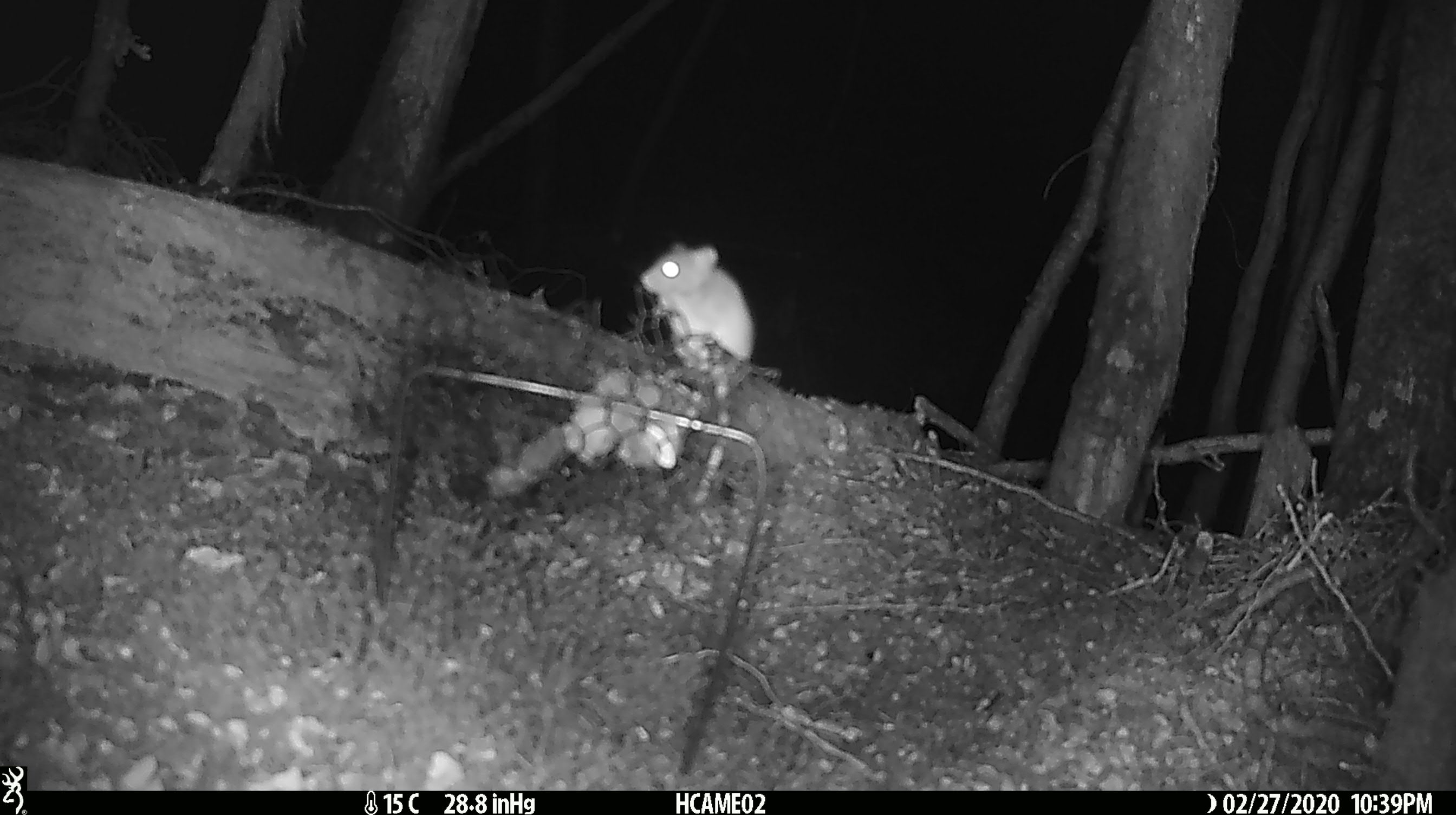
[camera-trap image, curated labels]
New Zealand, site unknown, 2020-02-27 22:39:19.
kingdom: Animalia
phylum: Chordata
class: Mammalia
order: Rodentia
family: Muridae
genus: Mus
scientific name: Mus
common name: mouse